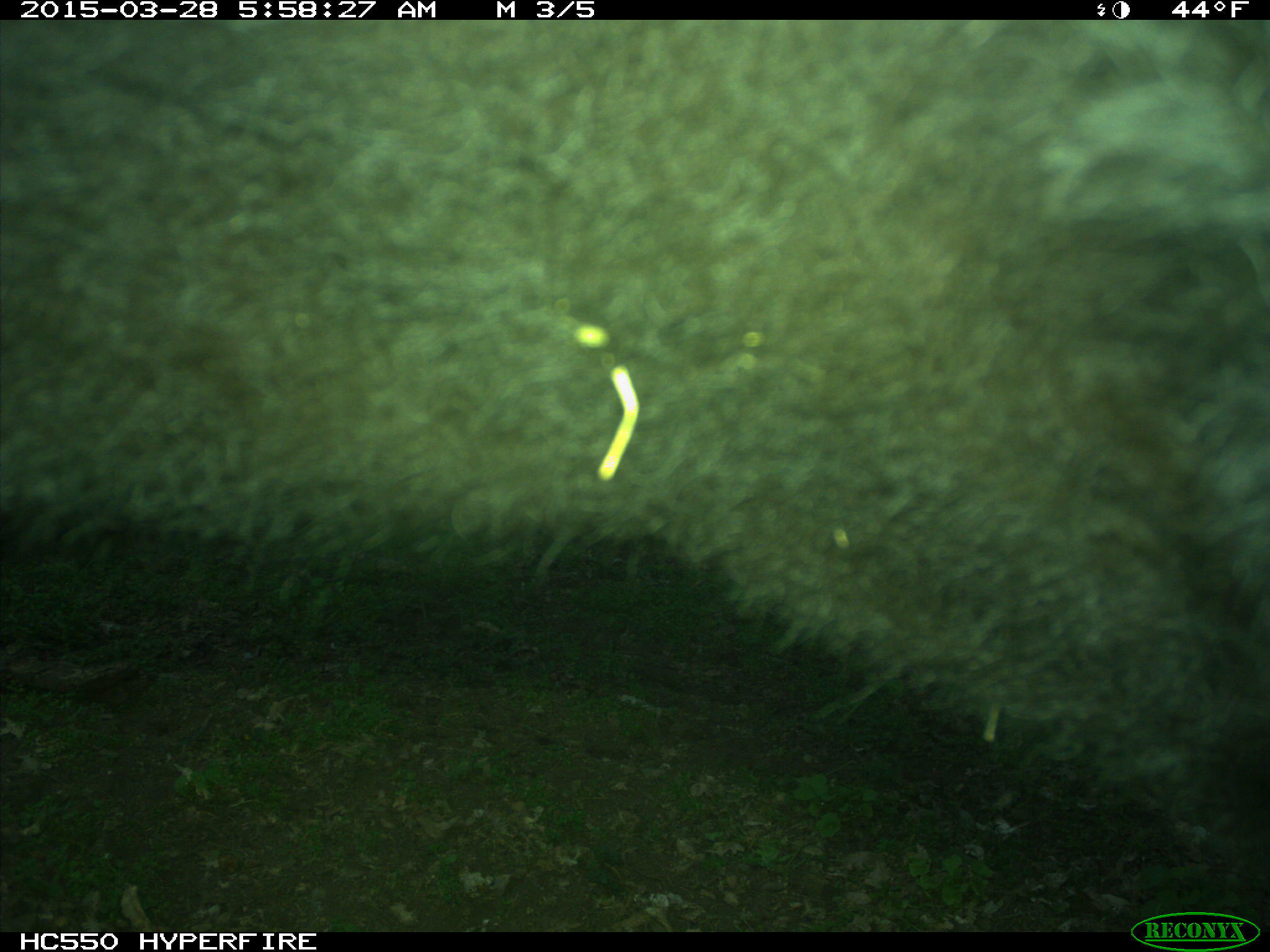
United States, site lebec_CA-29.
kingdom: Animalia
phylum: Chordata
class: Mammalia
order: Artiodactyla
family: Bovidae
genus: Bos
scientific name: Bos taurus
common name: domestic cow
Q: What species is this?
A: Bos taurus (domestic cow).